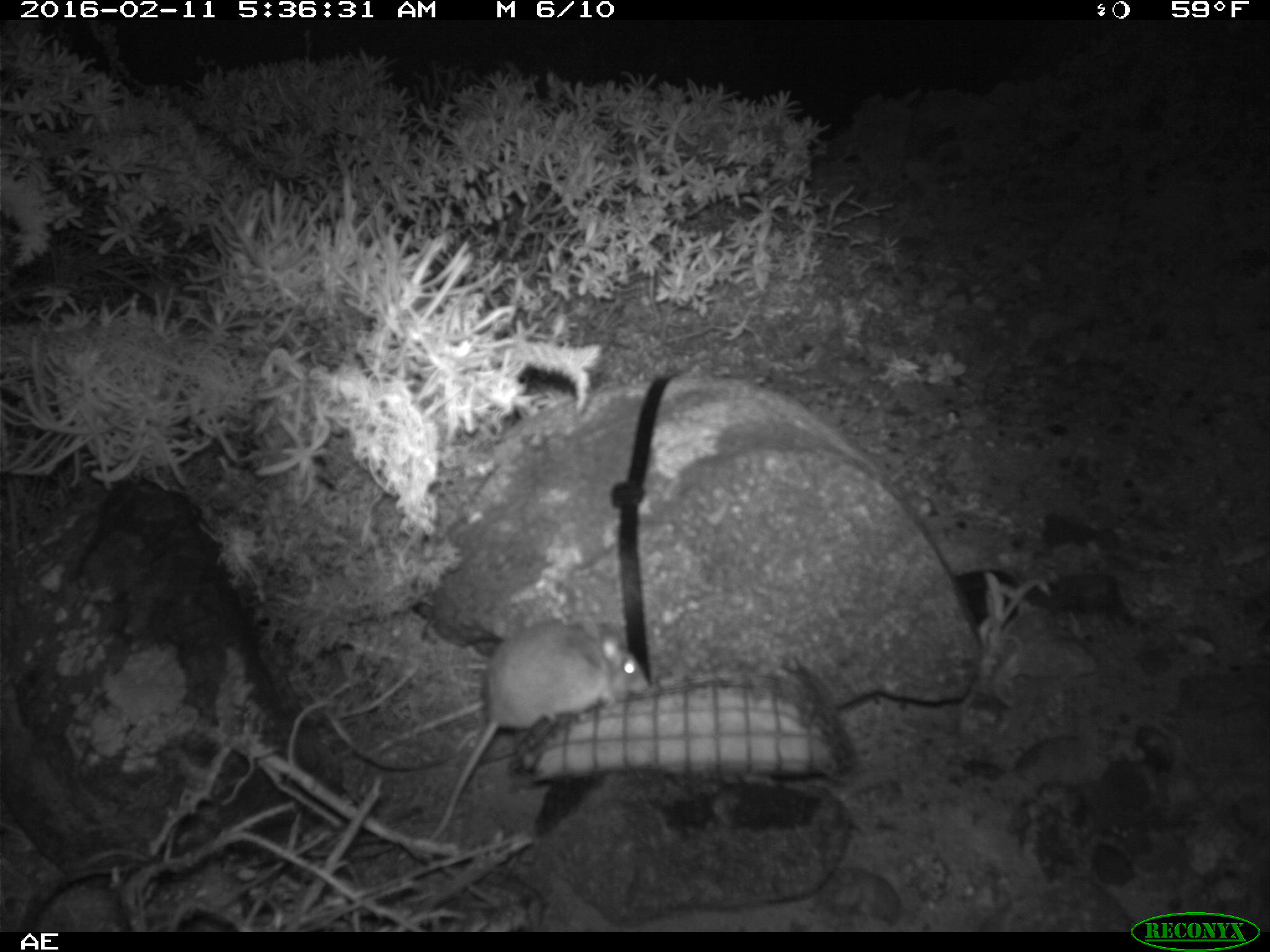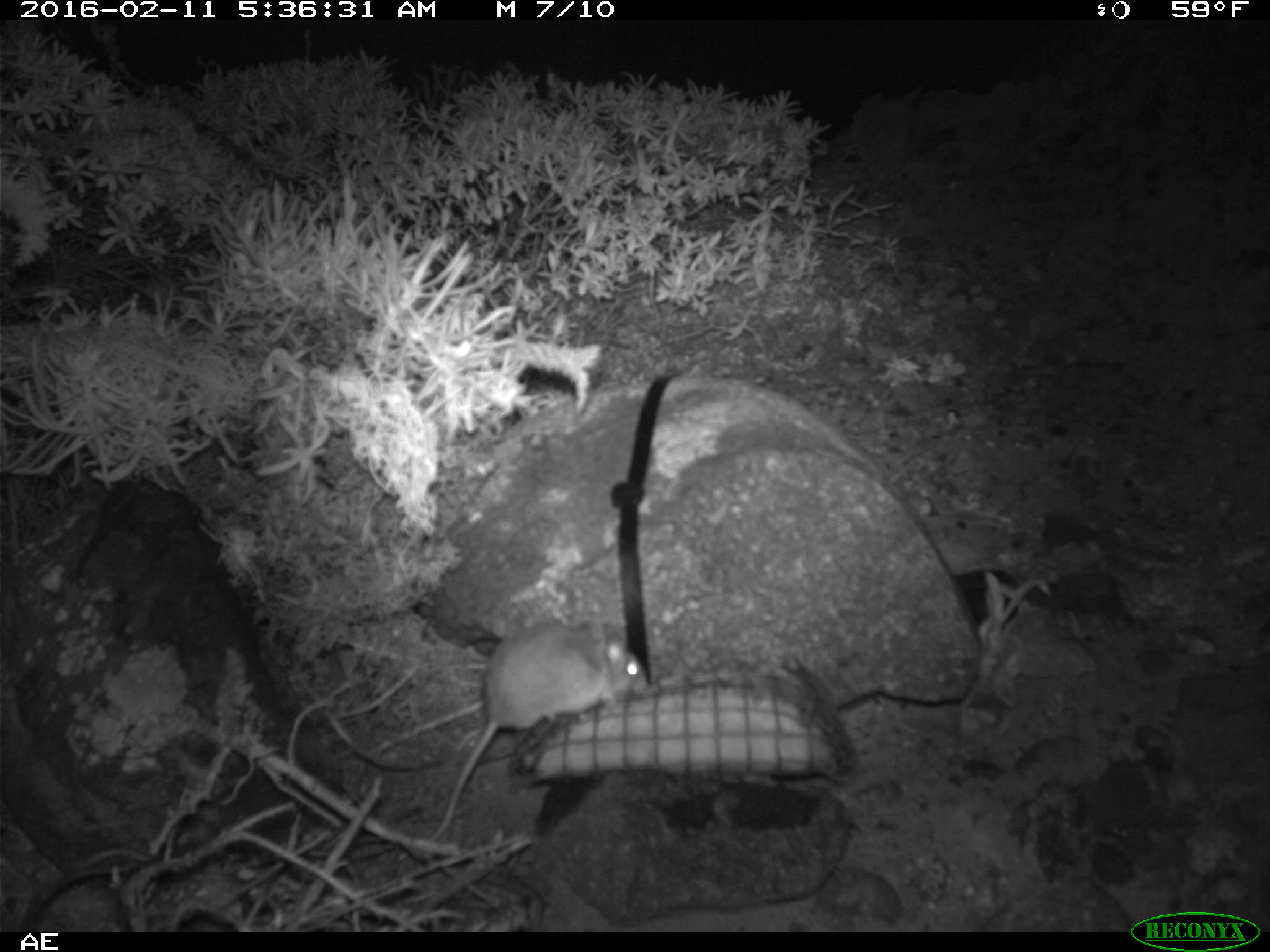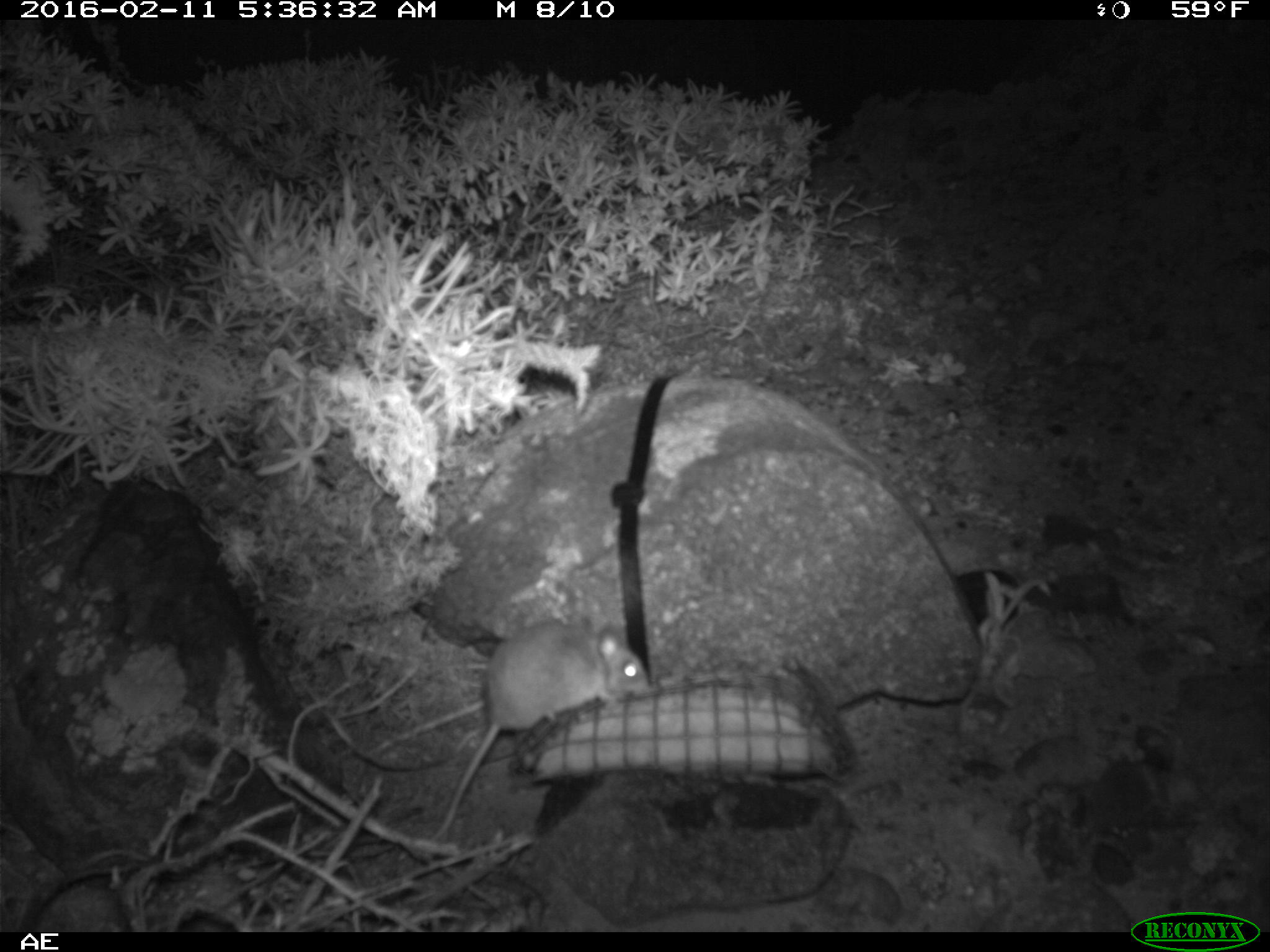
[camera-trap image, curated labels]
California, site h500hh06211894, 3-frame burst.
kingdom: Animalia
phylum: Chordata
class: Mammalia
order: Rodentia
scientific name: Rodentia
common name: rodent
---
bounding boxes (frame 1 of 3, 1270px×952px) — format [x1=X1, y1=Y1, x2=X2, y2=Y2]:
rodent: [x1=427, y1=615, x2=644, y2=844]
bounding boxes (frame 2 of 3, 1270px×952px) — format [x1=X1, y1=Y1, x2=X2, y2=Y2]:
rodent: [x1=427, y1=621, x2=647, y2=842]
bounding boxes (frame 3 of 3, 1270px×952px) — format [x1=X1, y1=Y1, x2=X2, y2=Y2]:
rodent: [x1=429, y1=622, x2=649, y2=840]